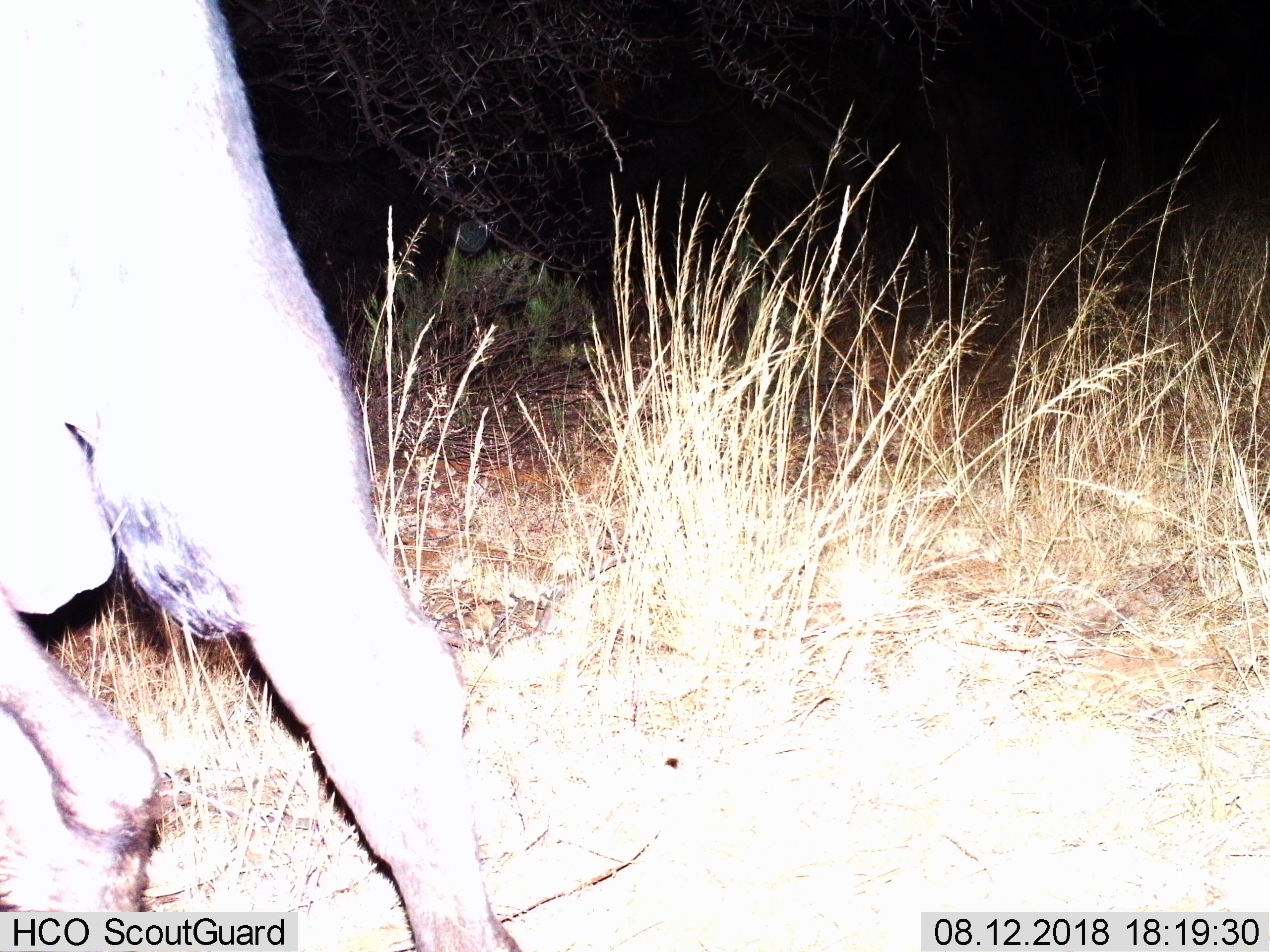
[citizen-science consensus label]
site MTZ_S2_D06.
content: unidentified animal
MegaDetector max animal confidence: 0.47